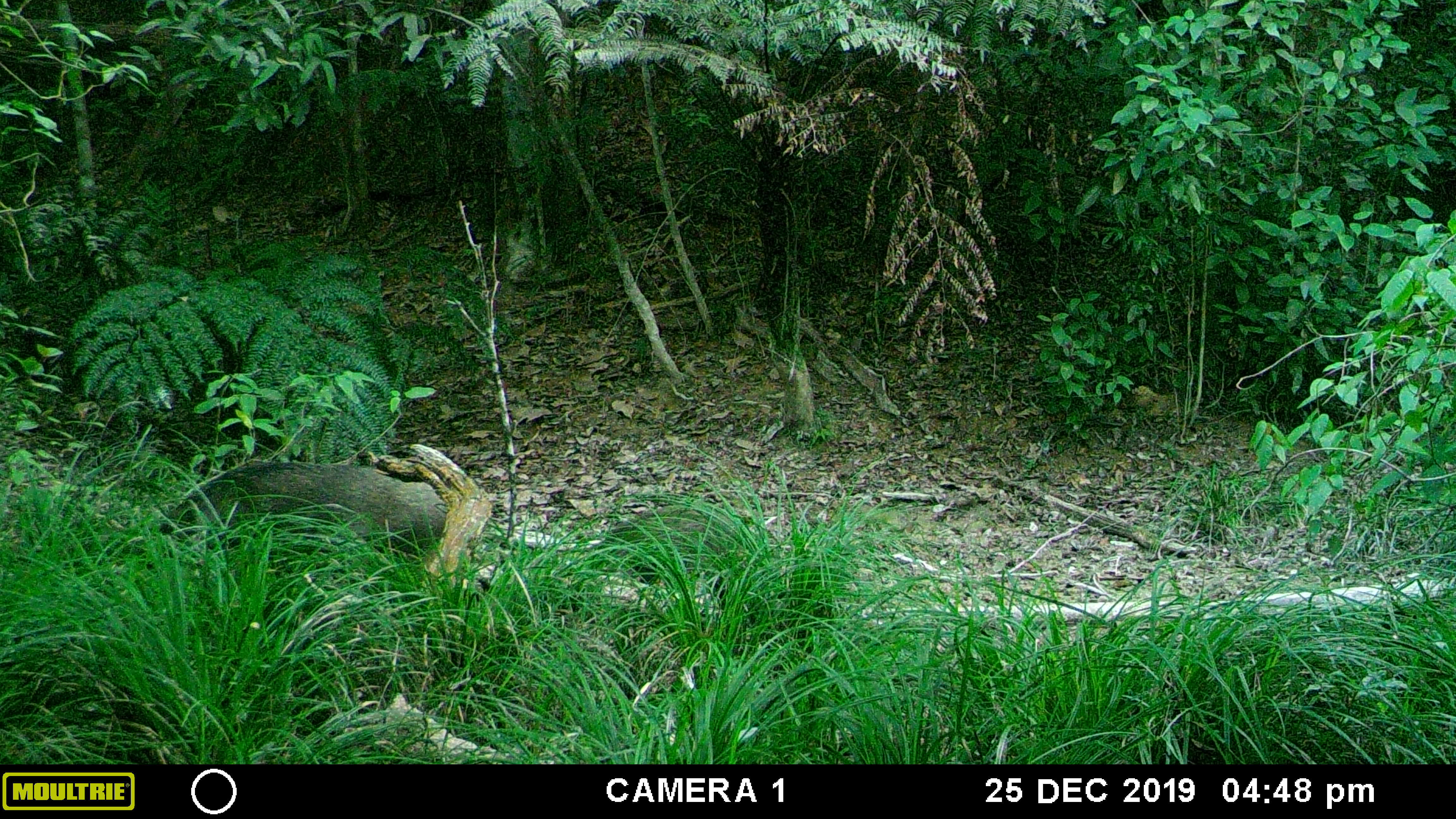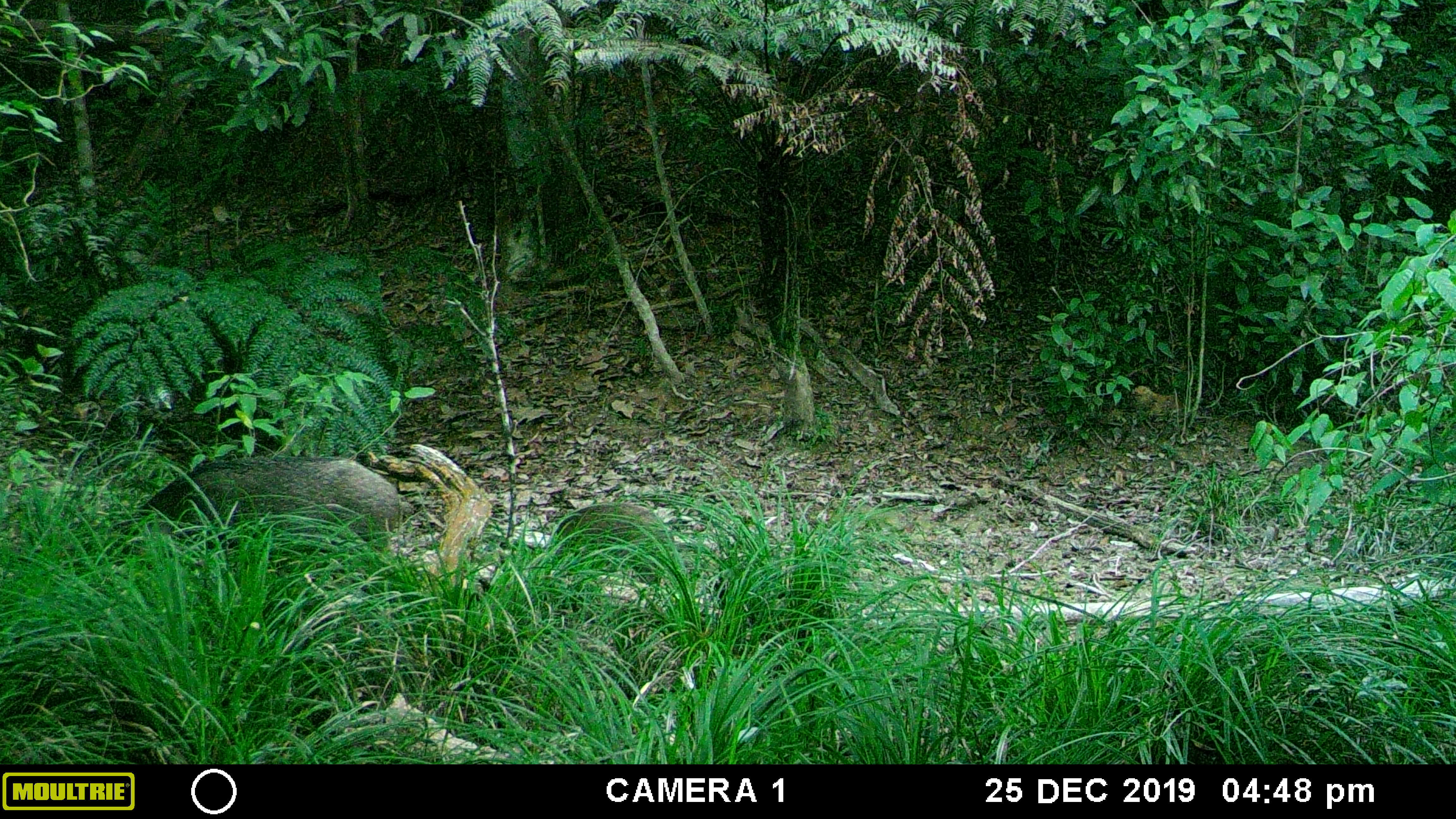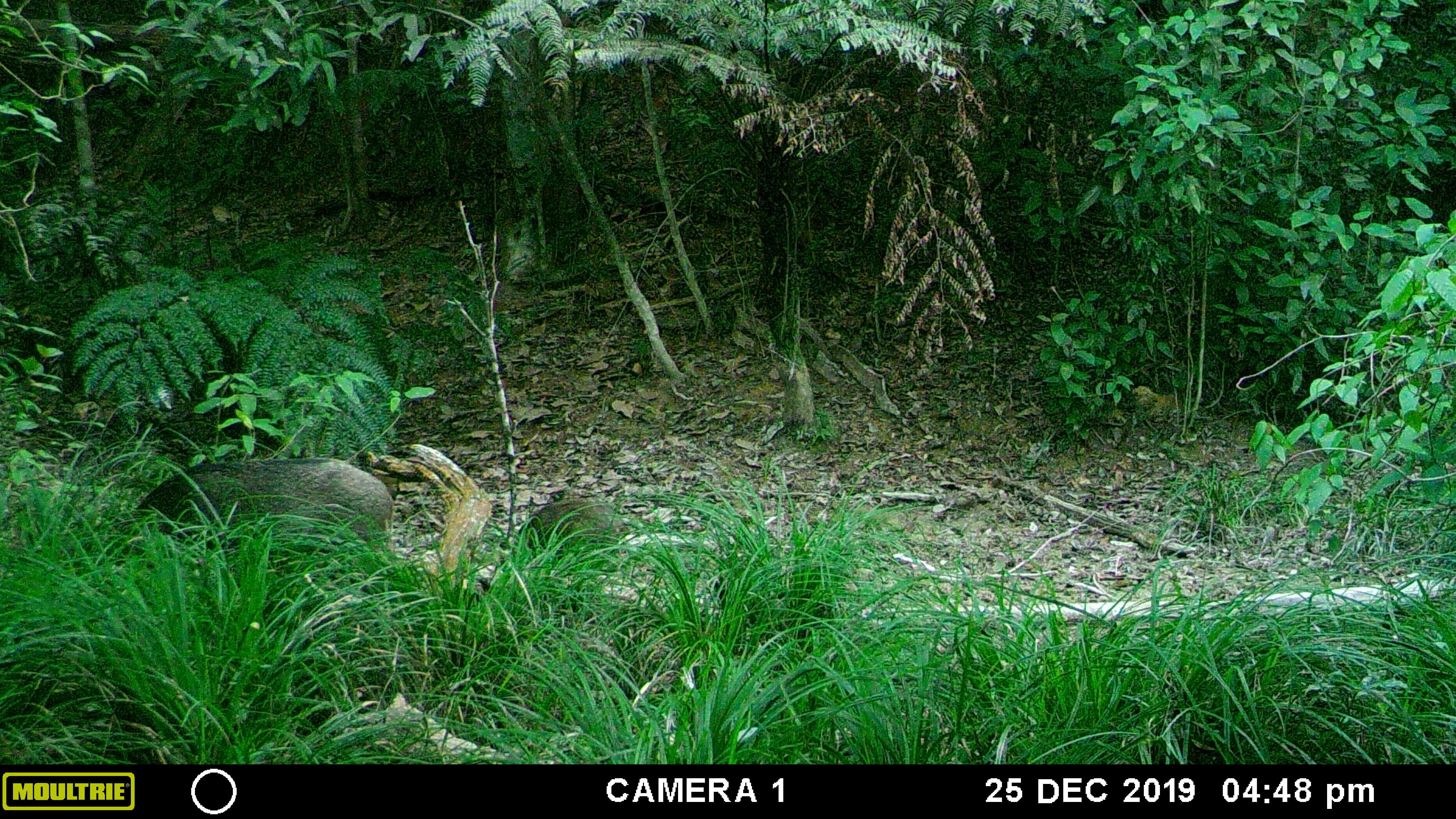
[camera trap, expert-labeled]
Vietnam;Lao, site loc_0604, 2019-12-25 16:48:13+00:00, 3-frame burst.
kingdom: Animalia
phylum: Chordata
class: Mammalia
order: Artiodactyla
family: Suidae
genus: Sus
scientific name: Sus scrofa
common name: eurasian wild pig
Eurasian wild pig (Sus scrofa). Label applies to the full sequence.